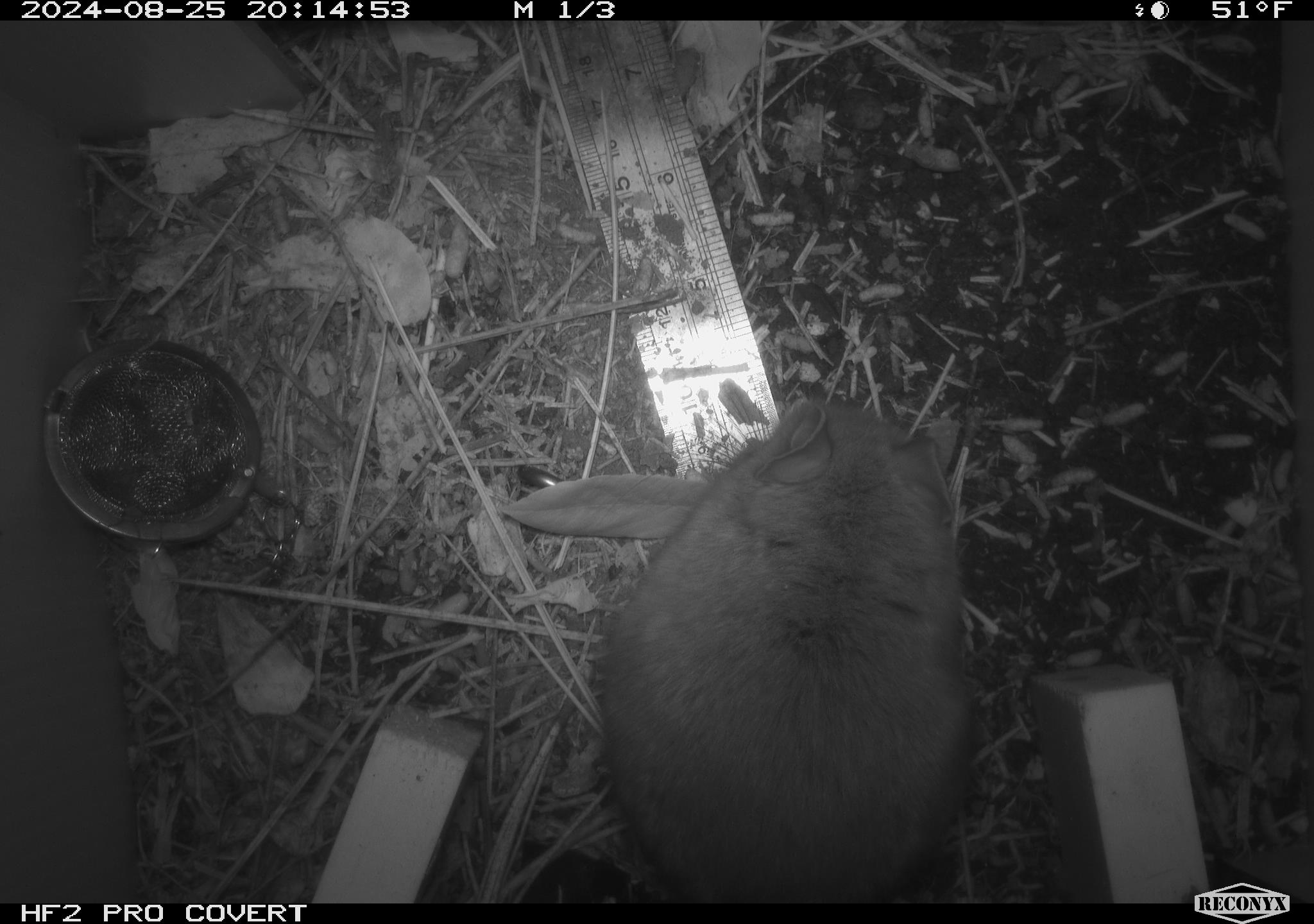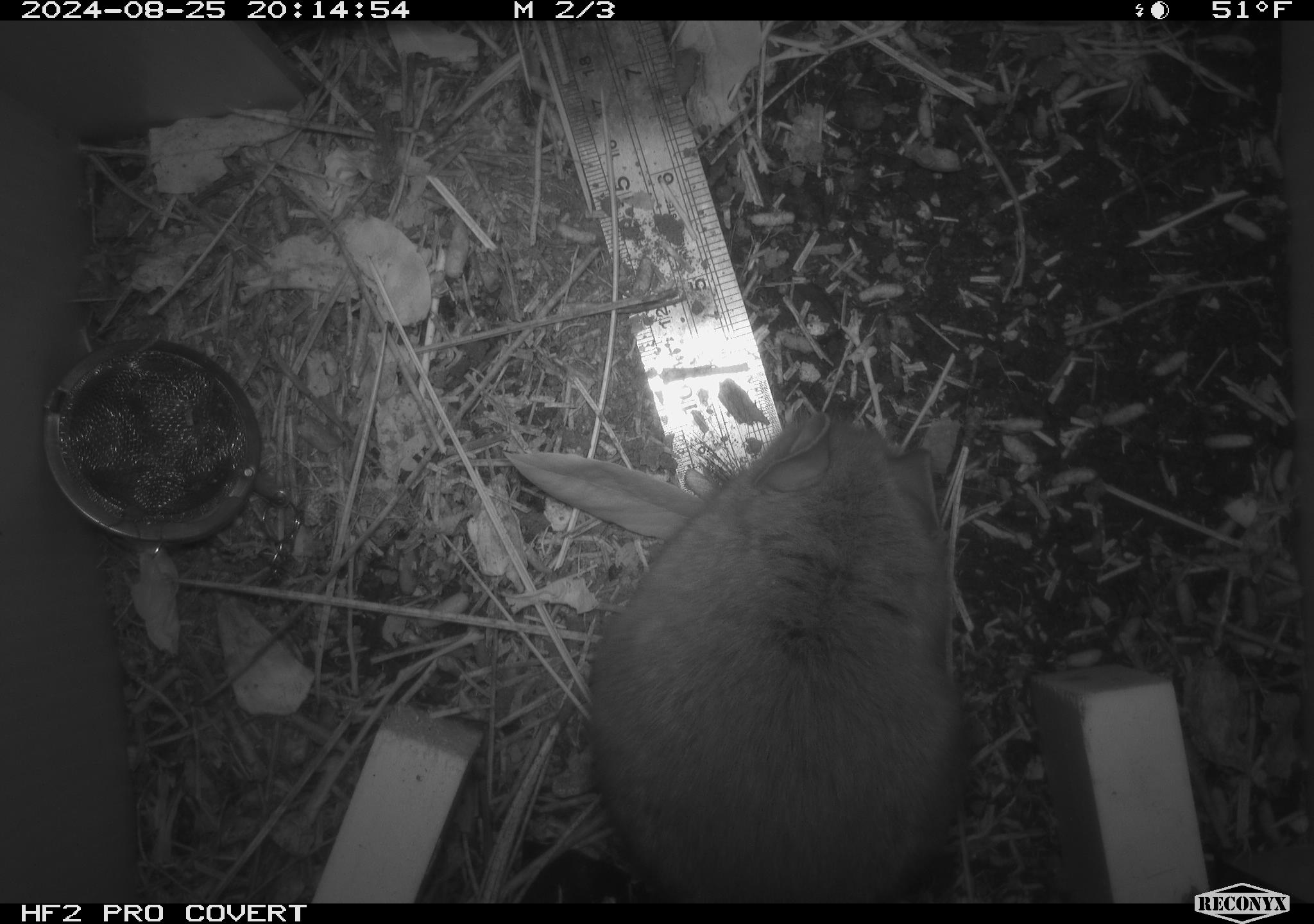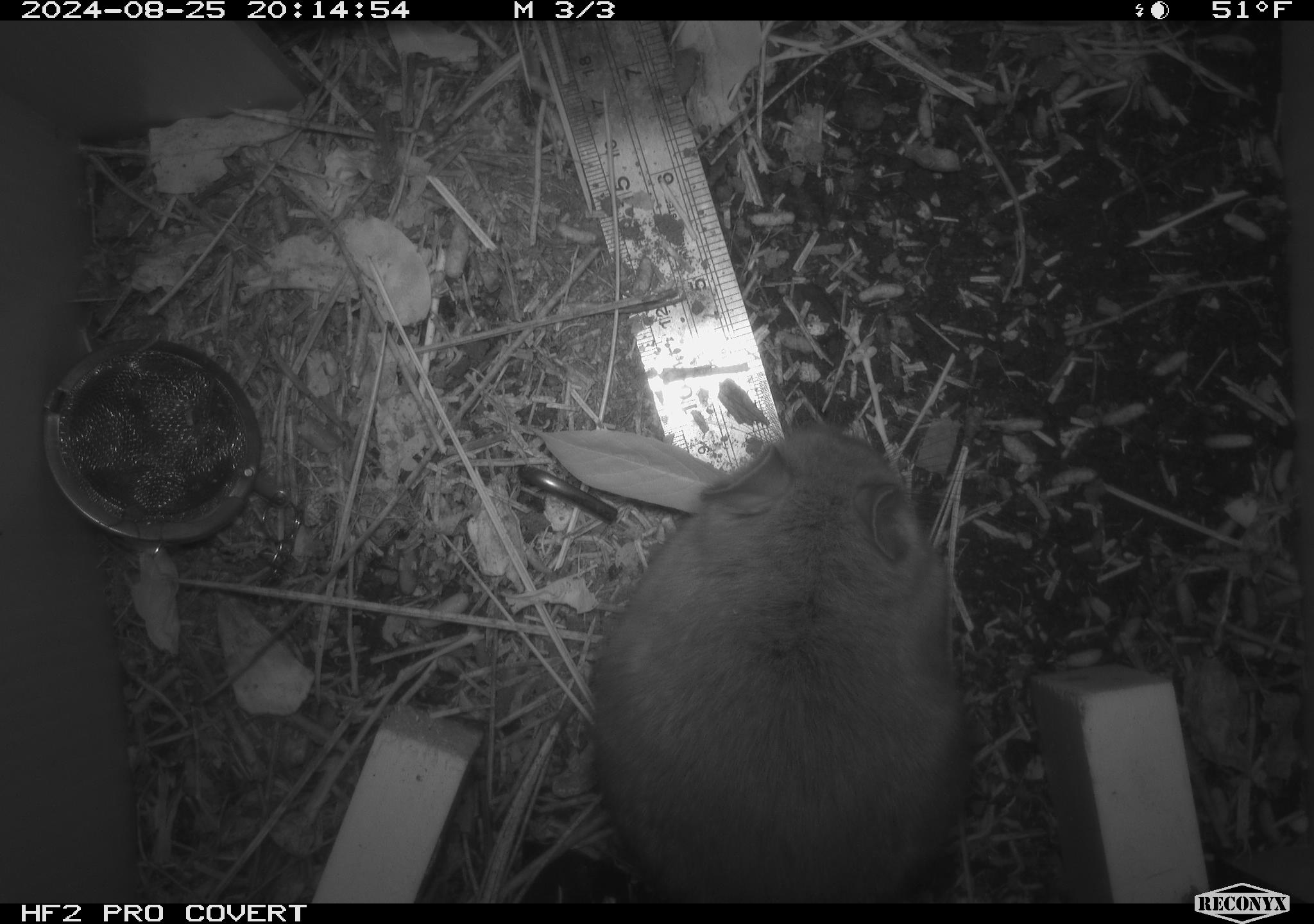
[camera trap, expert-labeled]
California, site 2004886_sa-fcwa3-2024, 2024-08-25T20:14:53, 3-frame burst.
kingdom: Animalia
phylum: Chordata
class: Mammalia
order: Rodentia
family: Cricetidae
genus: Neotoma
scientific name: Neotoma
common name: pack rat or woodrat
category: neotoma species